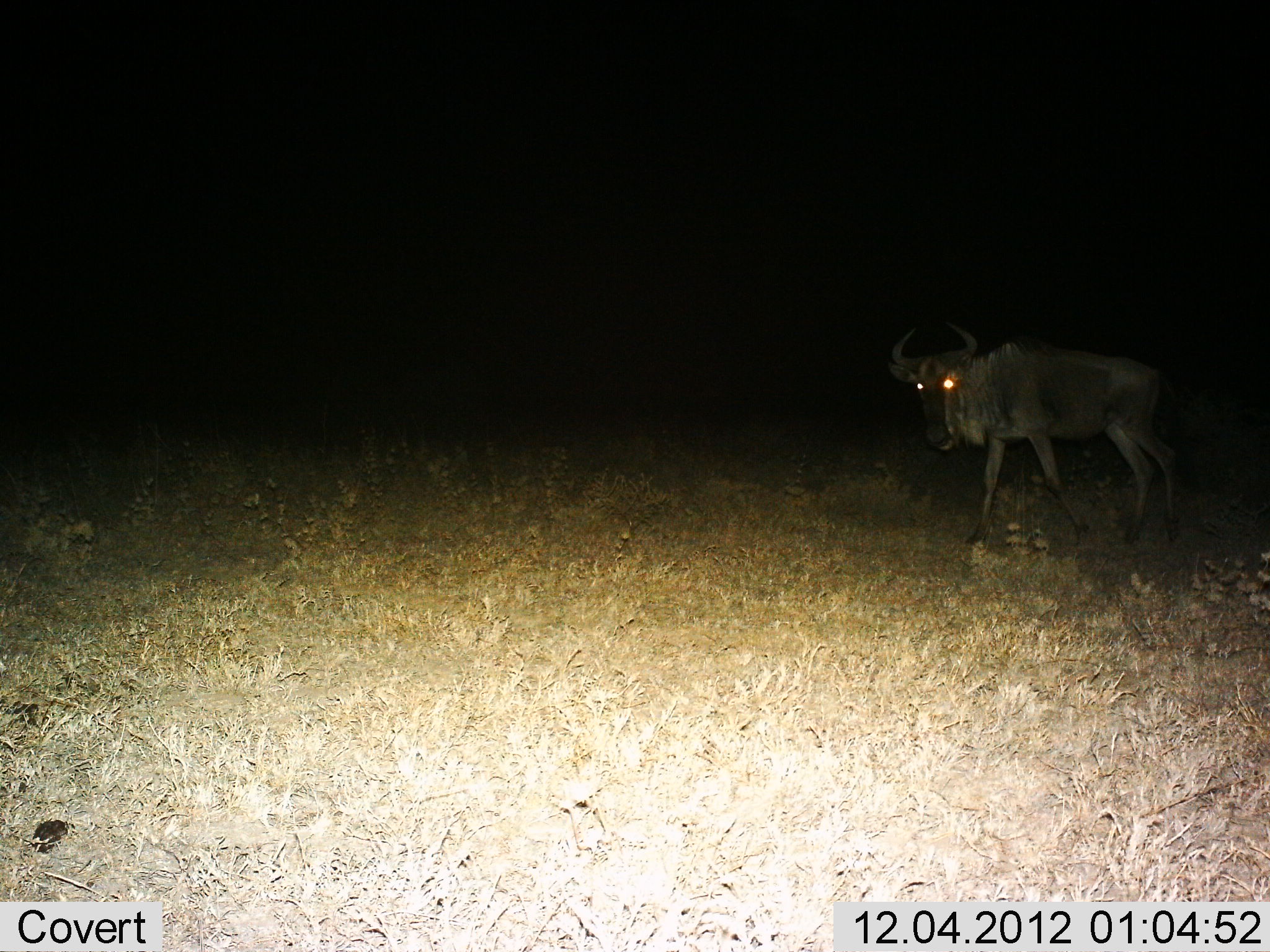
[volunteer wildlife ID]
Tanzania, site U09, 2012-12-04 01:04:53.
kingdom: Animalia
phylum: Chordata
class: Mammalia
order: Artiodactyla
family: Bovidae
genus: Connochaetes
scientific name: Connochaetes taurinus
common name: blue wildebeest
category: wildebeest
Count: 1.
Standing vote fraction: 20%.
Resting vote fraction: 0%.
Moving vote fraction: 80%.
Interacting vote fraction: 0%.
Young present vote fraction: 0%.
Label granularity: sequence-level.